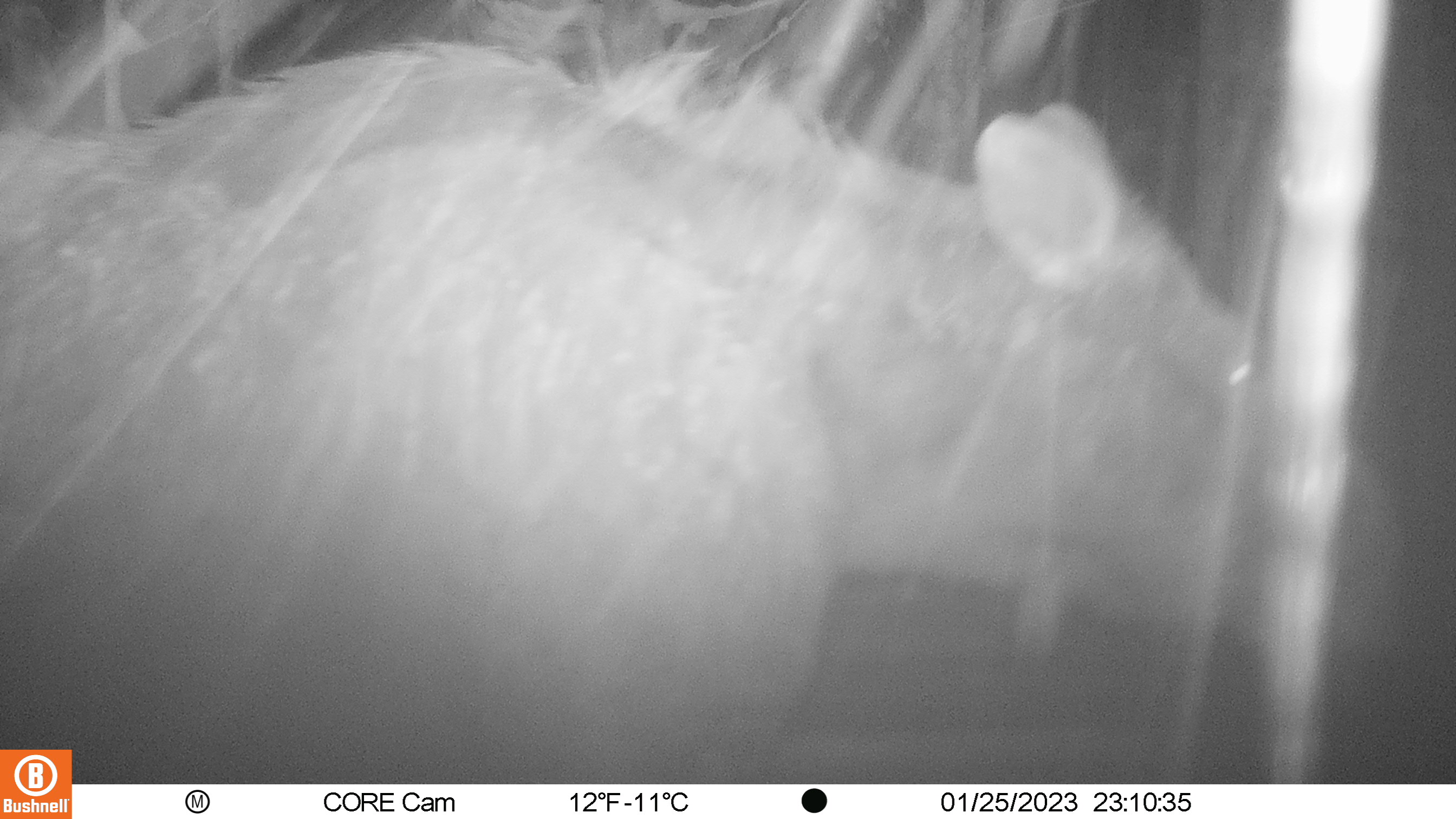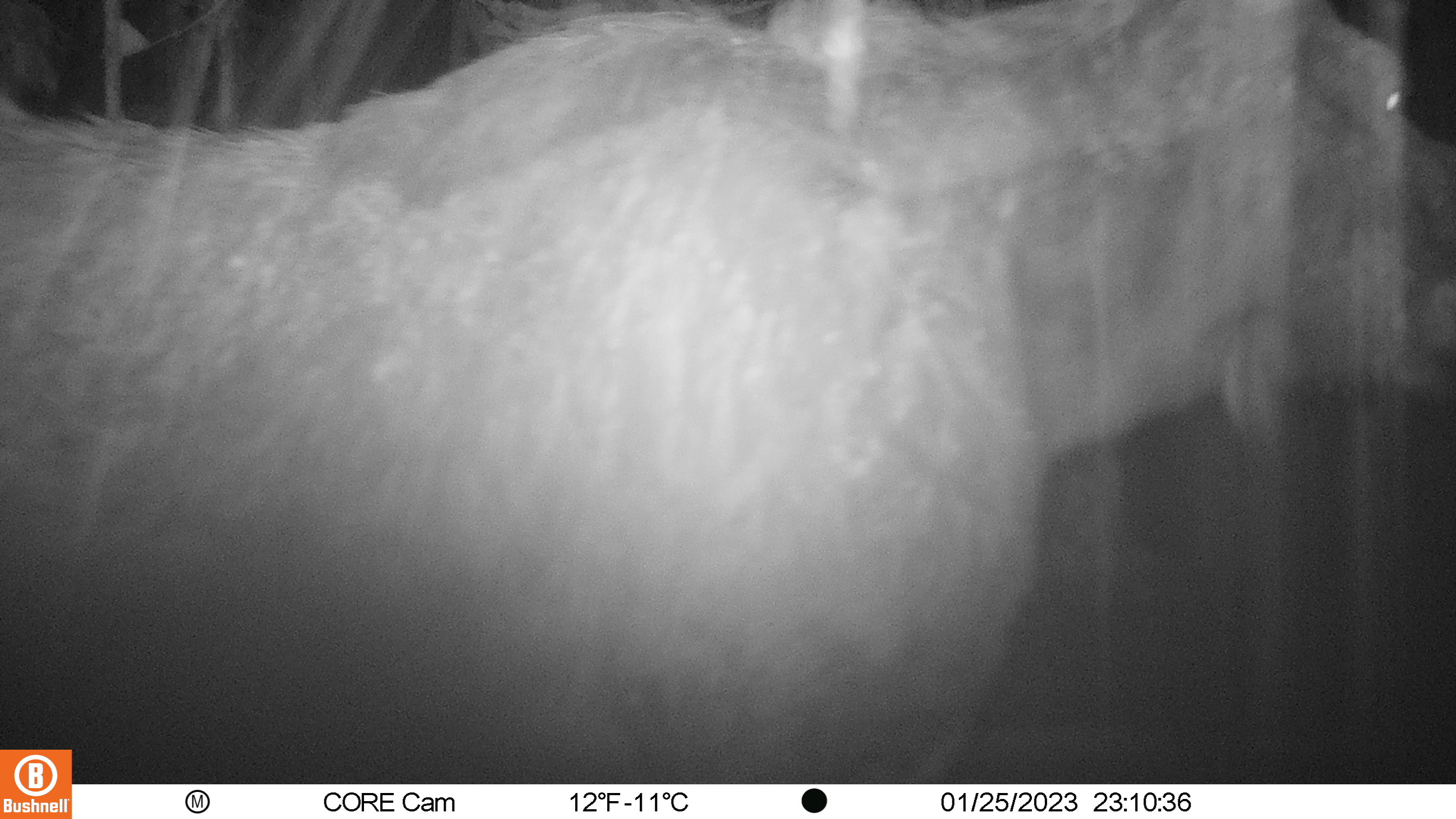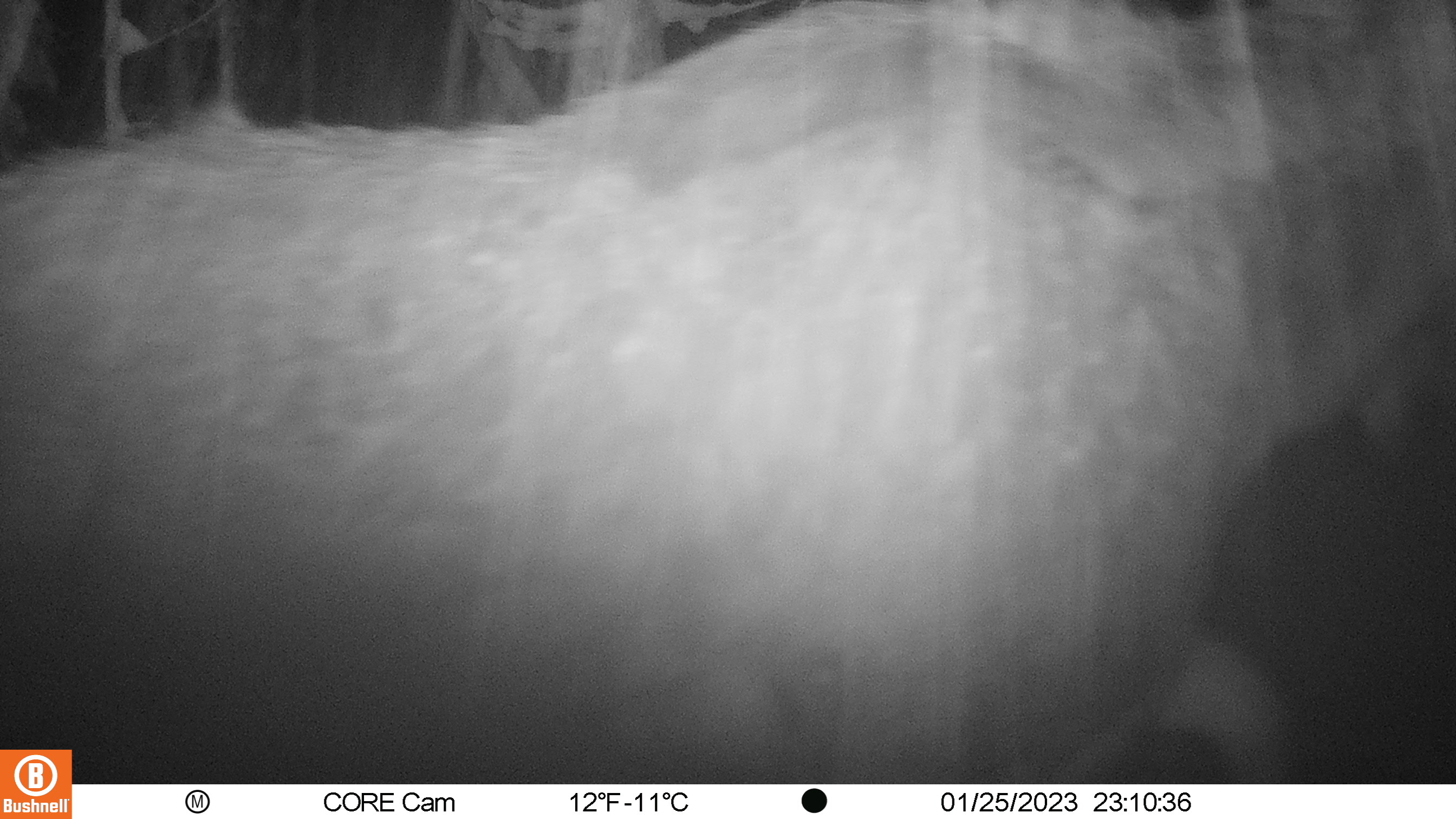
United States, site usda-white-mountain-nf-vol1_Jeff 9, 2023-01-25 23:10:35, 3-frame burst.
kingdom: Animalia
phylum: Chordata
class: Mammalia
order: Artiodactyla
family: Cervidae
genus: Odocoileus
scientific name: Odocoileus virginianus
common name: white-tailed deer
White-tailed deer (Odocoileus virginianus).